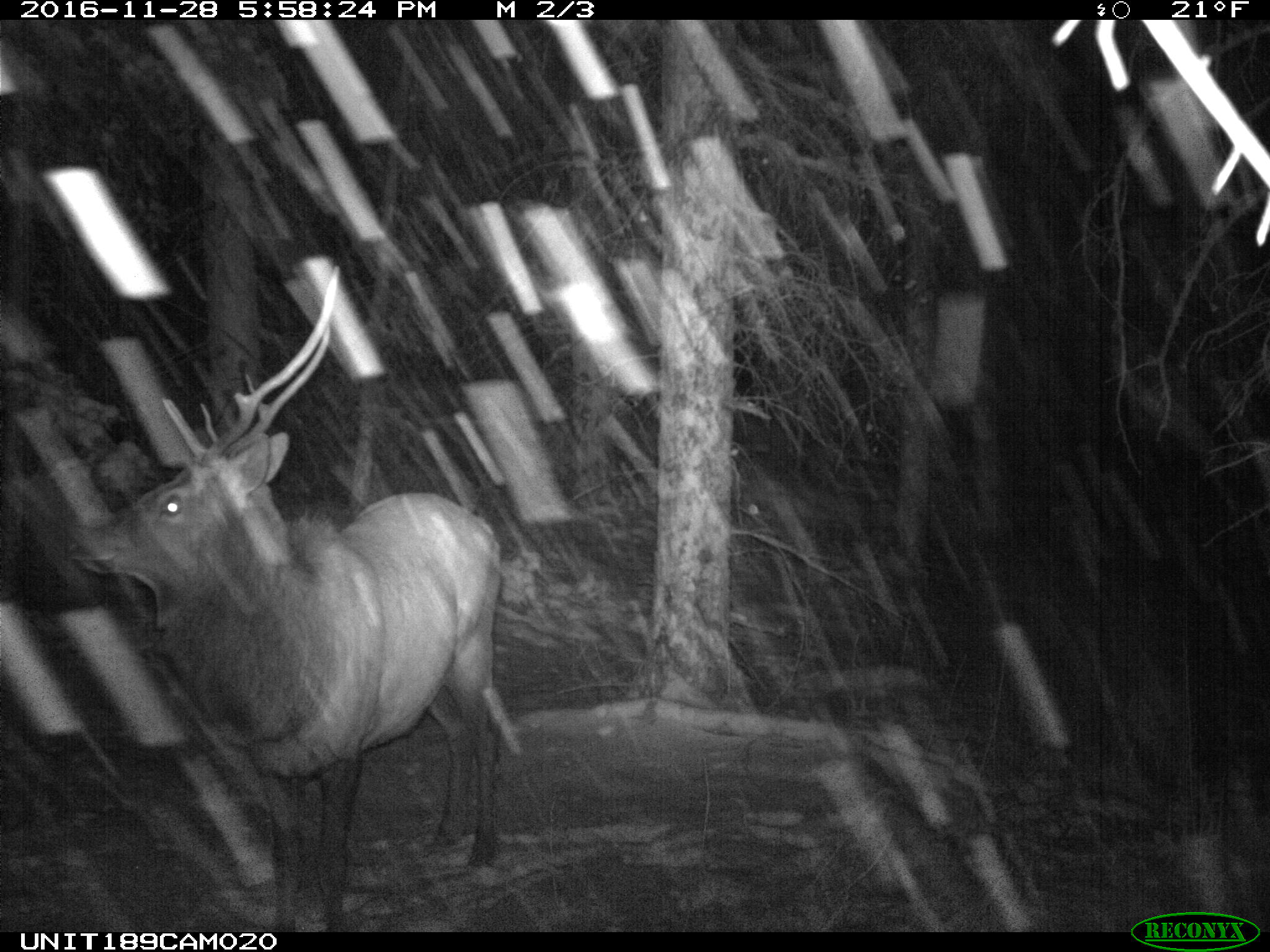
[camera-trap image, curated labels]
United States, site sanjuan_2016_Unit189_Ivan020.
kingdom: Animalia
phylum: Chordata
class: Mammalia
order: Artiodactyla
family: Cervidae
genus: Cervus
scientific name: Cervus elaphus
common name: red deer